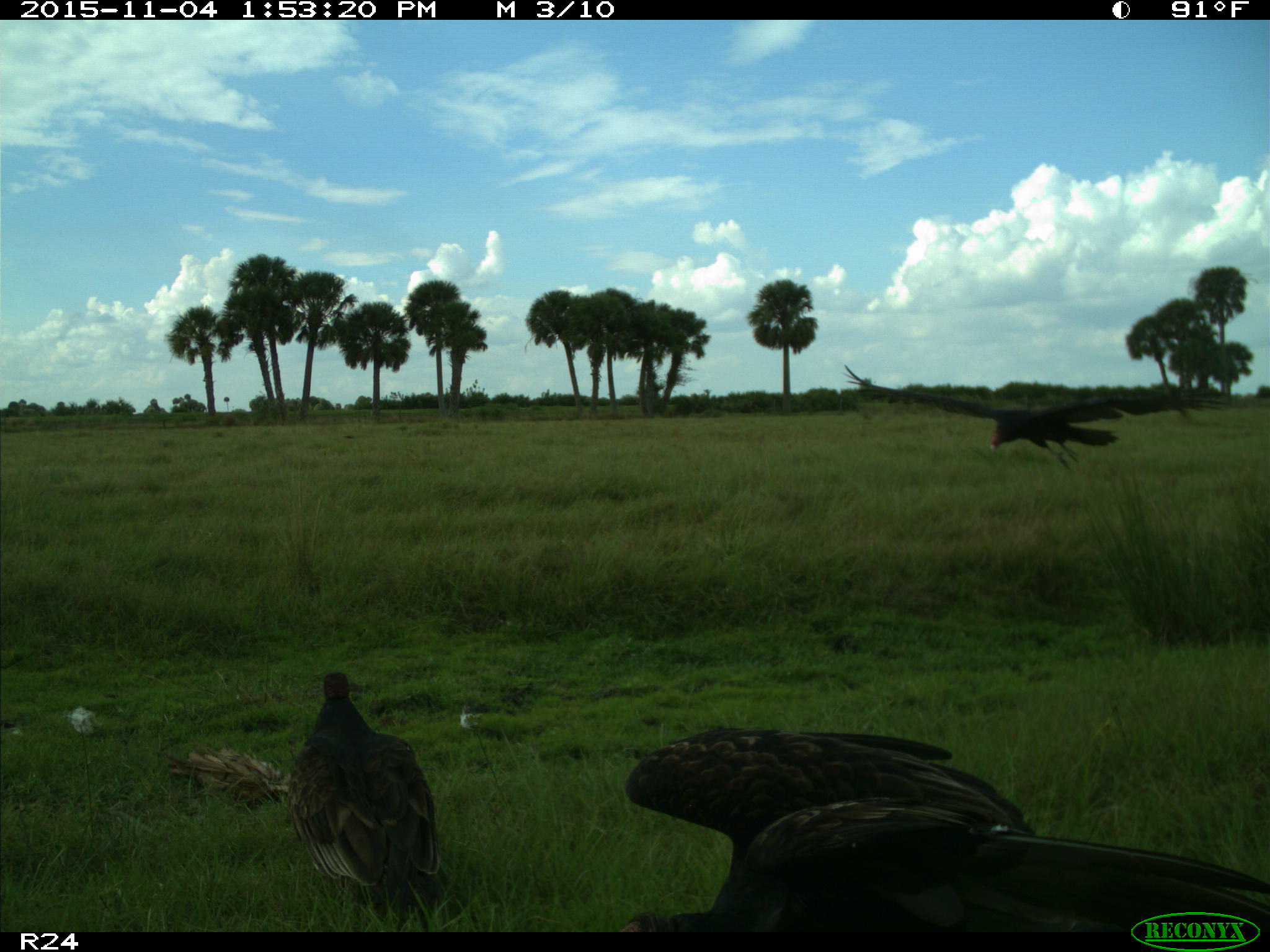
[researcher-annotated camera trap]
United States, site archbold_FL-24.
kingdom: Animalia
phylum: Chordata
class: Aves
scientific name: Aves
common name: birds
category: unidentified bird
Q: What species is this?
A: Unidentified bird (birds) (Aves).